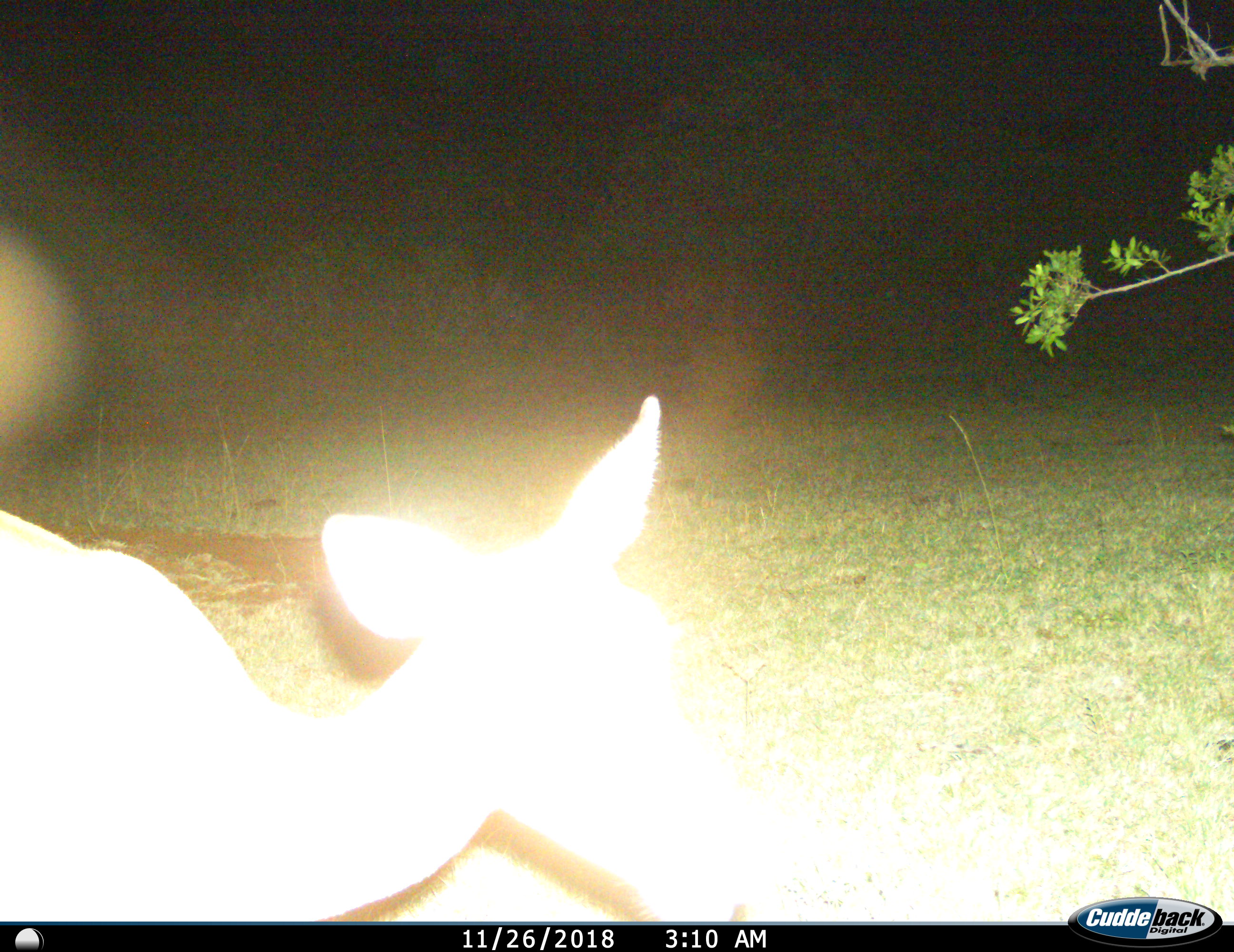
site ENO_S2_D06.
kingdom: Animalia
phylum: Chordata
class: Mammalia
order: Artiodactyla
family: Bovidae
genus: Aepyceros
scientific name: Aepyceros melampus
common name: impala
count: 1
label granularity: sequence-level